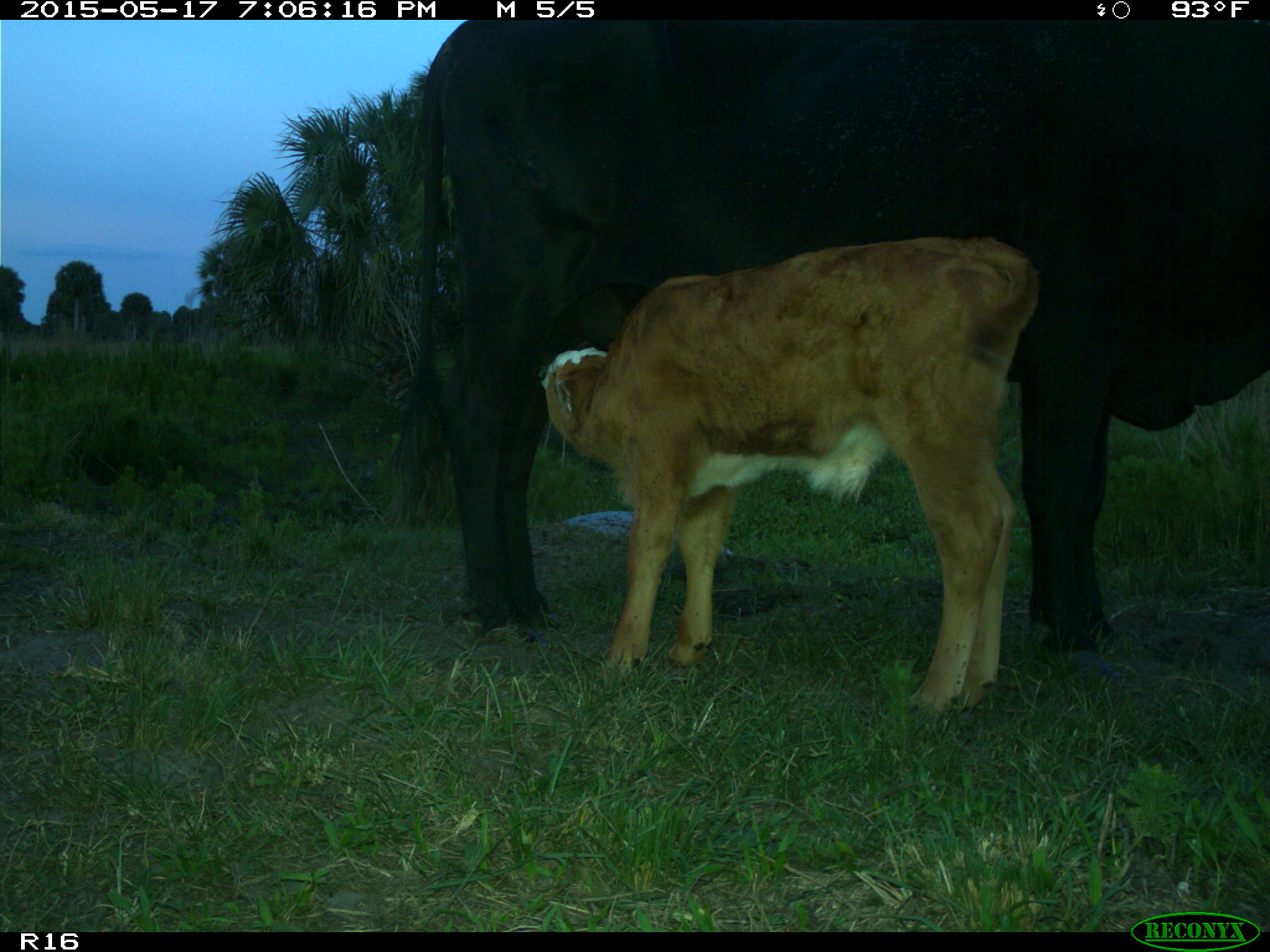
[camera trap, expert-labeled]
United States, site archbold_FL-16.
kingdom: Animalia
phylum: Chordata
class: Mammalia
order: Artiodactyla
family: Bovidae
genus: Bos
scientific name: Bos taurus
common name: domestic cow